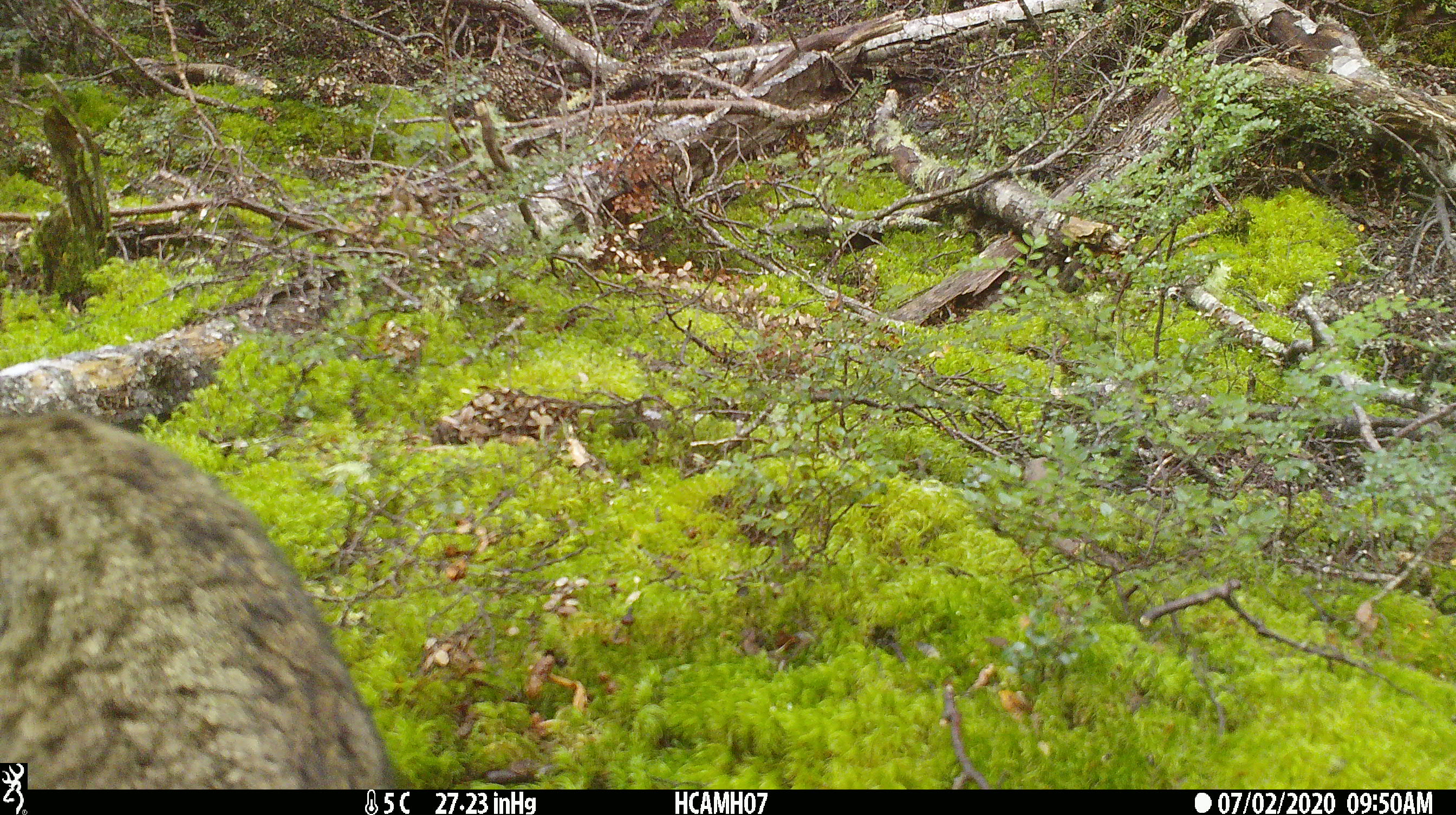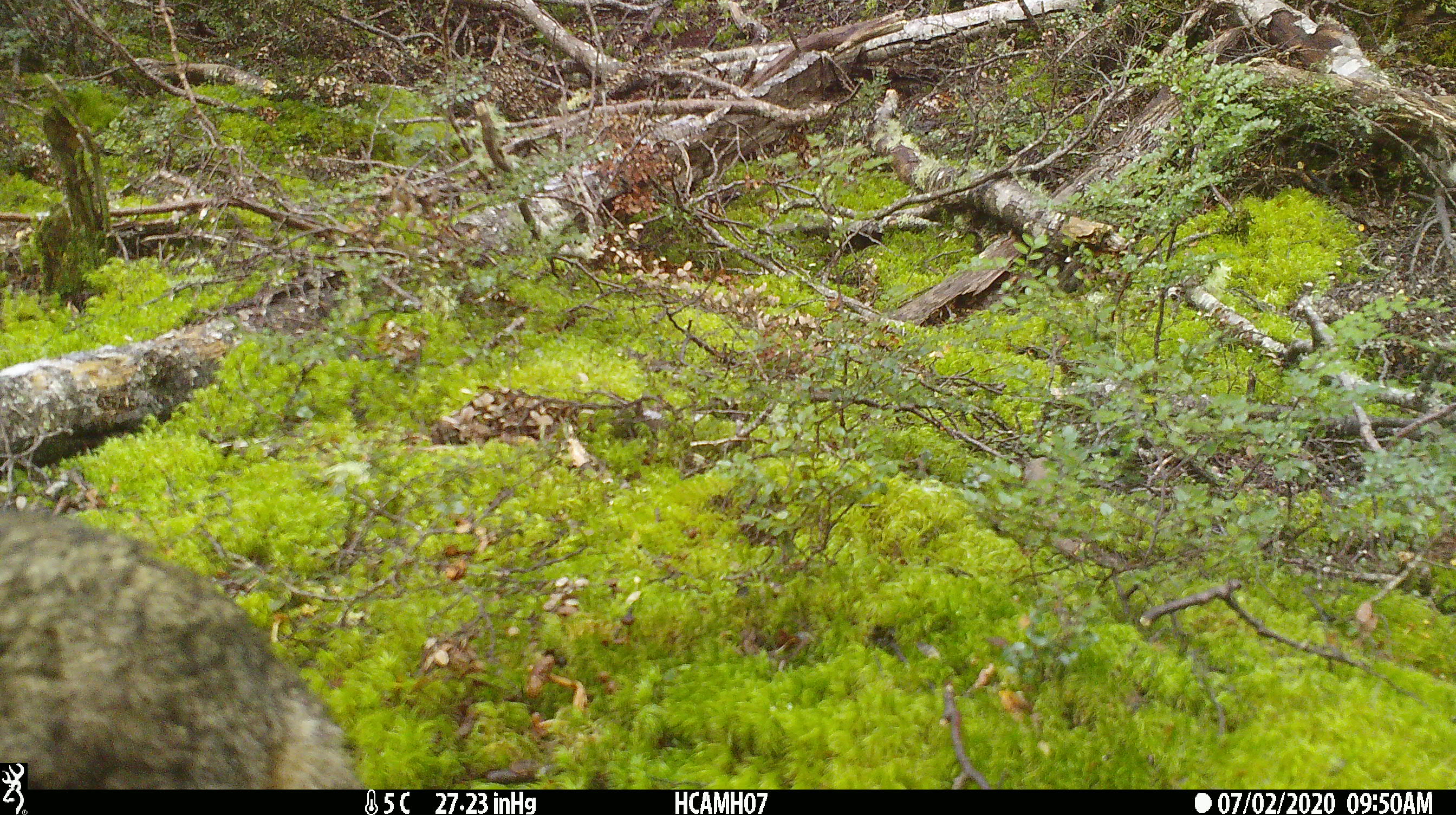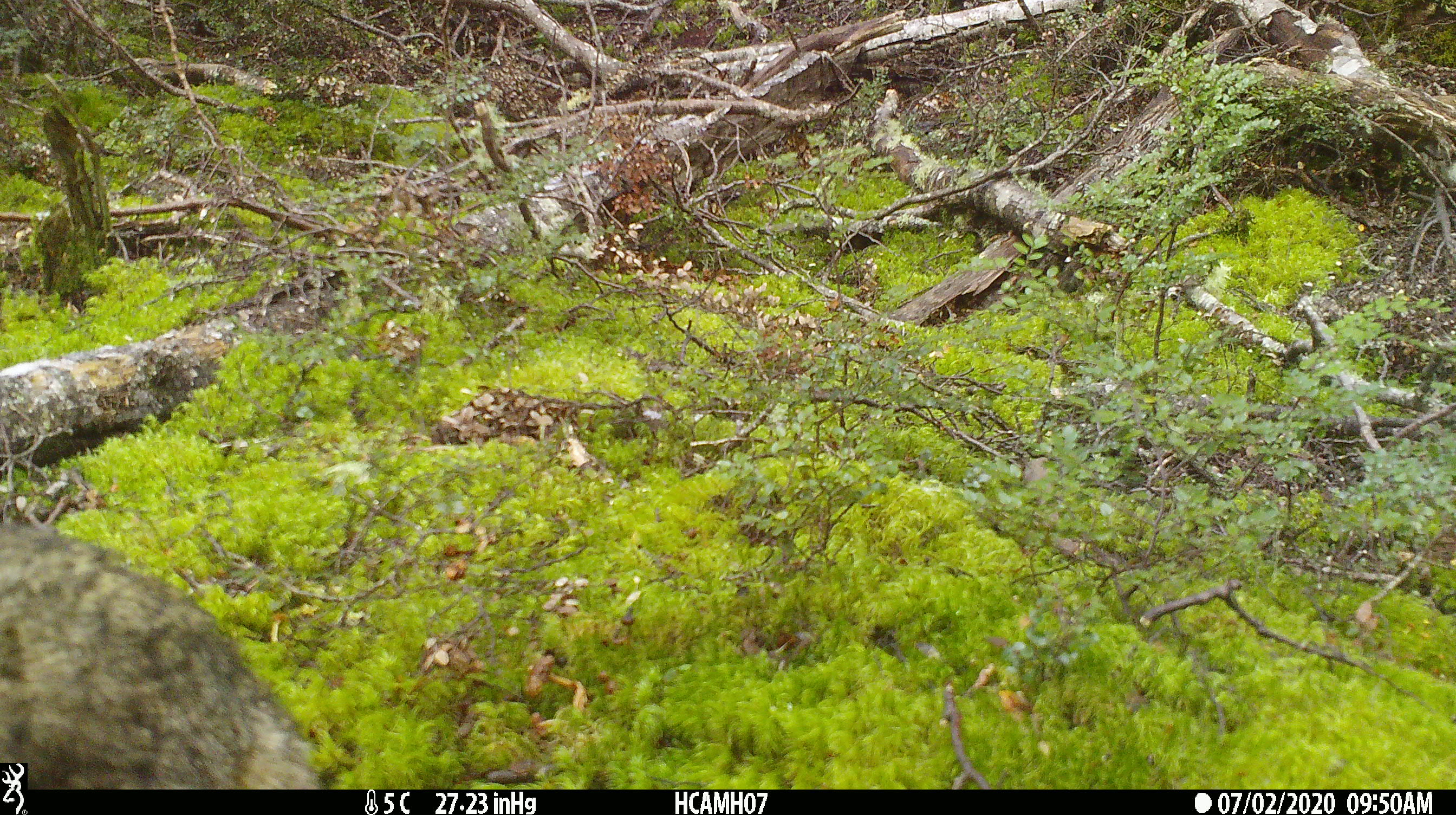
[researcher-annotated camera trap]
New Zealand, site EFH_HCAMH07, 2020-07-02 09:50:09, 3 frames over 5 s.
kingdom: Animalia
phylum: Chordata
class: Mammalia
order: Carnivora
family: Felidae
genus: Felis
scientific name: Felis catus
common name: domestic cat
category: cat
Cat (domestic cat) (Felis catus).